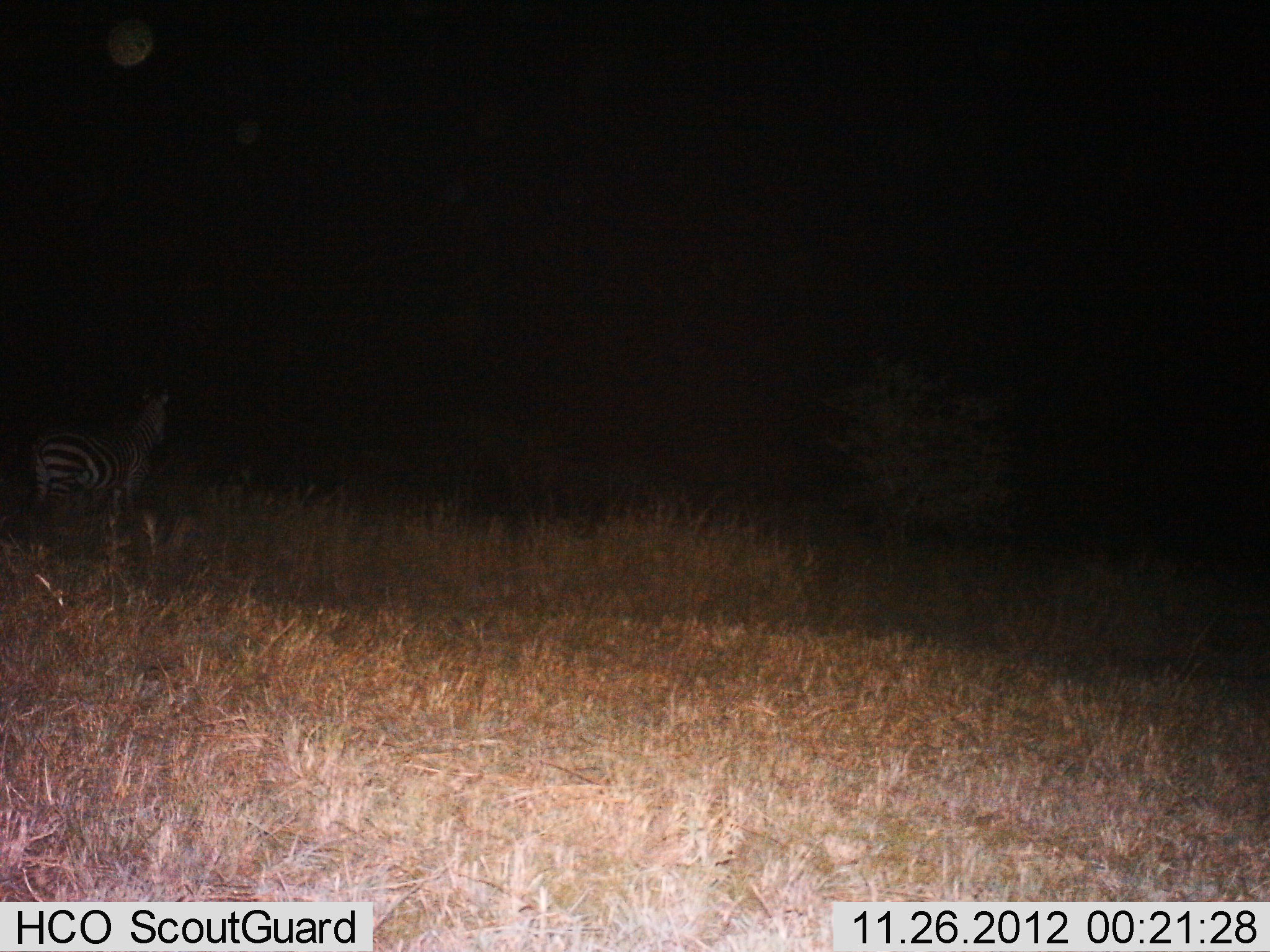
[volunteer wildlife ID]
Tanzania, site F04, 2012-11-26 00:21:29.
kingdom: Animalia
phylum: Chordata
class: Mammalia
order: Perissodactyla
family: Equidae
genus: Equus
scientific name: Equus quagga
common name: plains zebra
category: zebra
Zebra (plains zebra) (Equus quagga), count 1. Behavior (volunteer vote fractions): standing 83%, resting 0%, moving 22%, interacting 6%. Young present (vote fraction): 0%. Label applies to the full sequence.